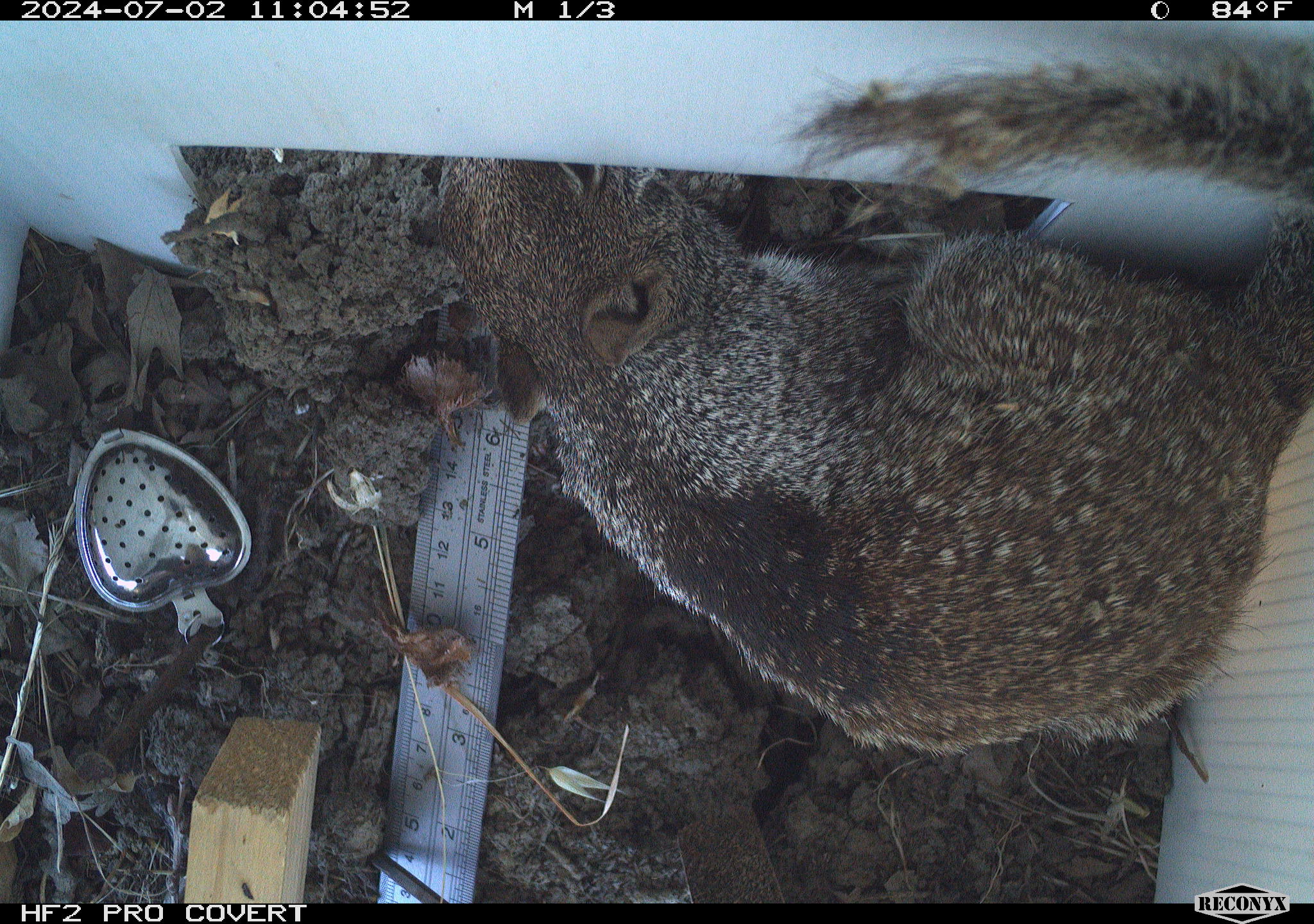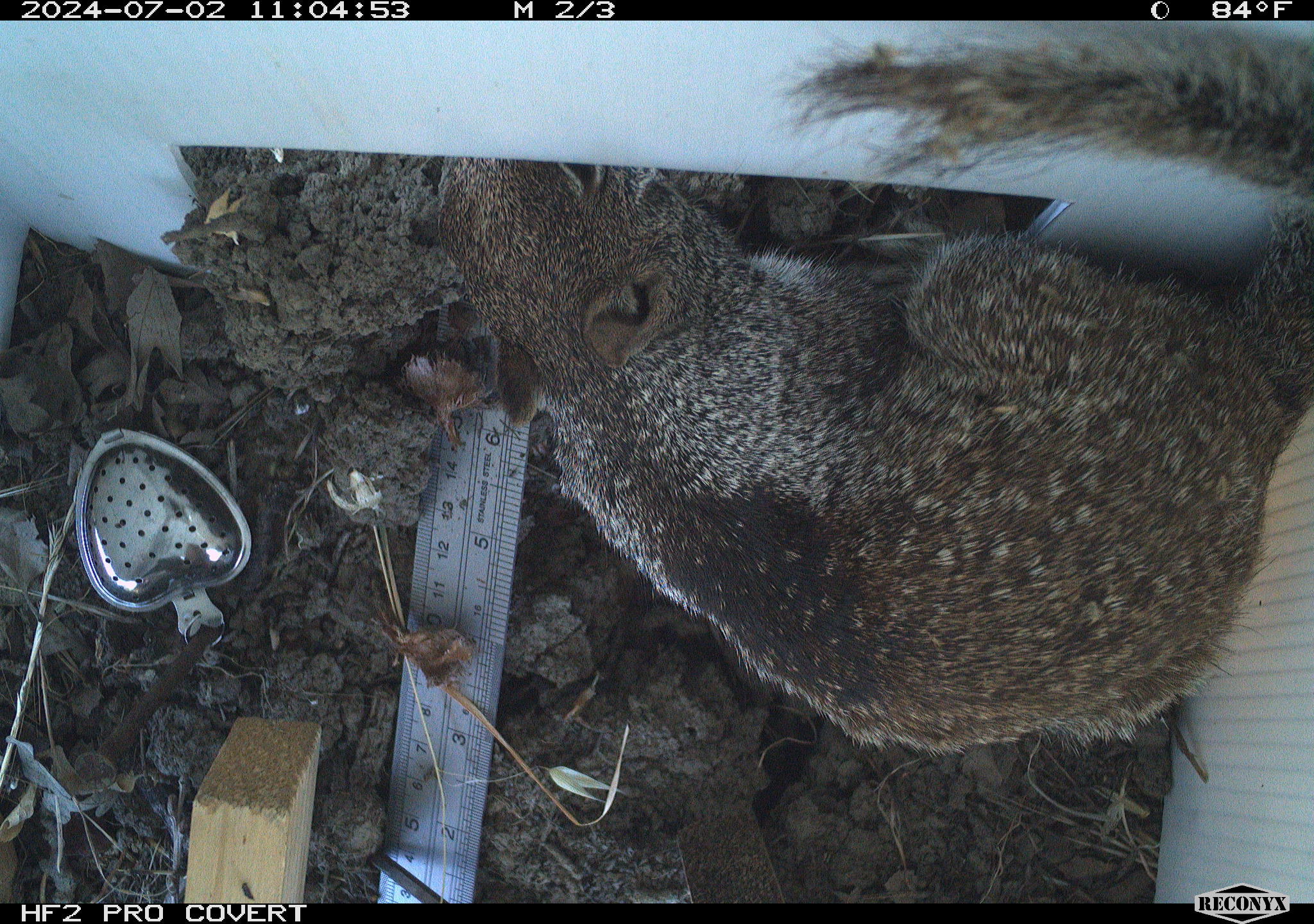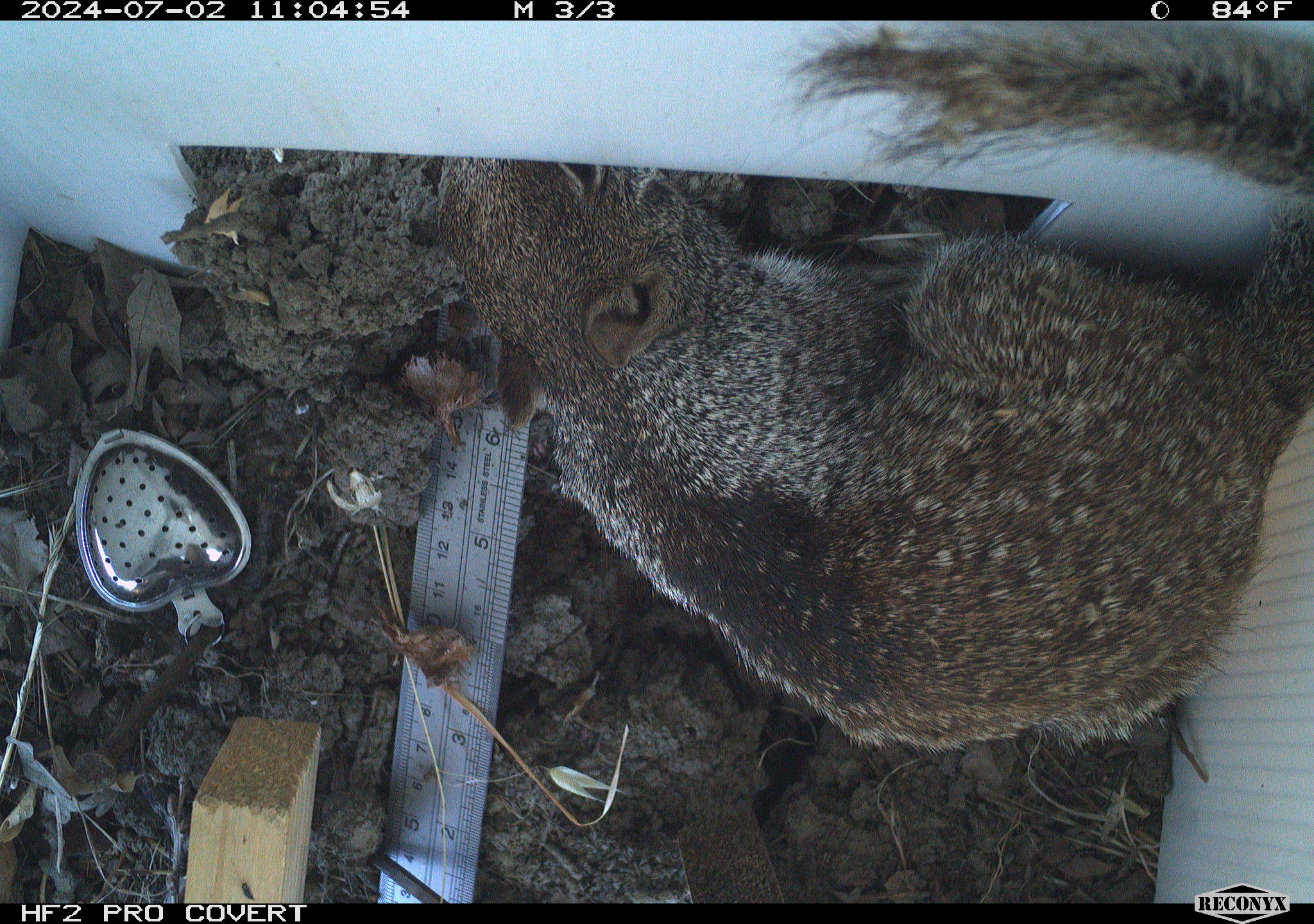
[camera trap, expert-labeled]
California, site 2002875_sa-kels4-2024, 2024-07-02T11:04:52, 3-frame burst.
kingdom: Animalia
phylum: Chordata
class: Mammalia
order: Rodentia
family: Sciuridae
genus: Otospermophilus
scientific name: Otospermophilus beecheyi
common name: california ground squirrel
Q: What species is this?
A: California ground squirrel (Otospermophilus beecheyi).